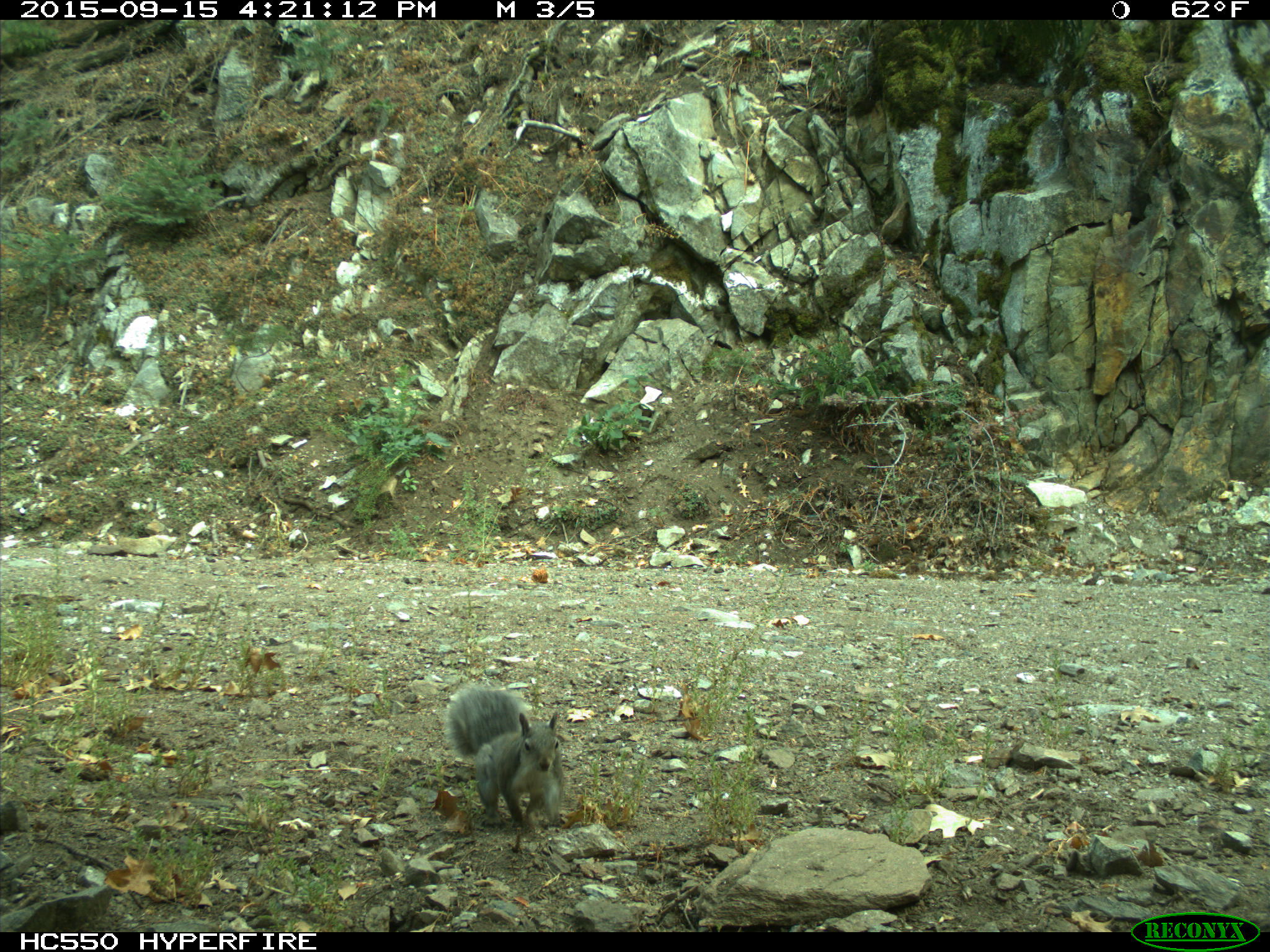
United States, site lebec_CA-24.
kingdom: Animalia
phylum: Chordata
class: Mammalia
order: Rodentia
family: Sciuridae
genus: Sciurus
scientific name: Sciurus carolinensis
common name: eastern gray squirrel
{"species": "Sciurus carolinensis (eastern gray squirrel)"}